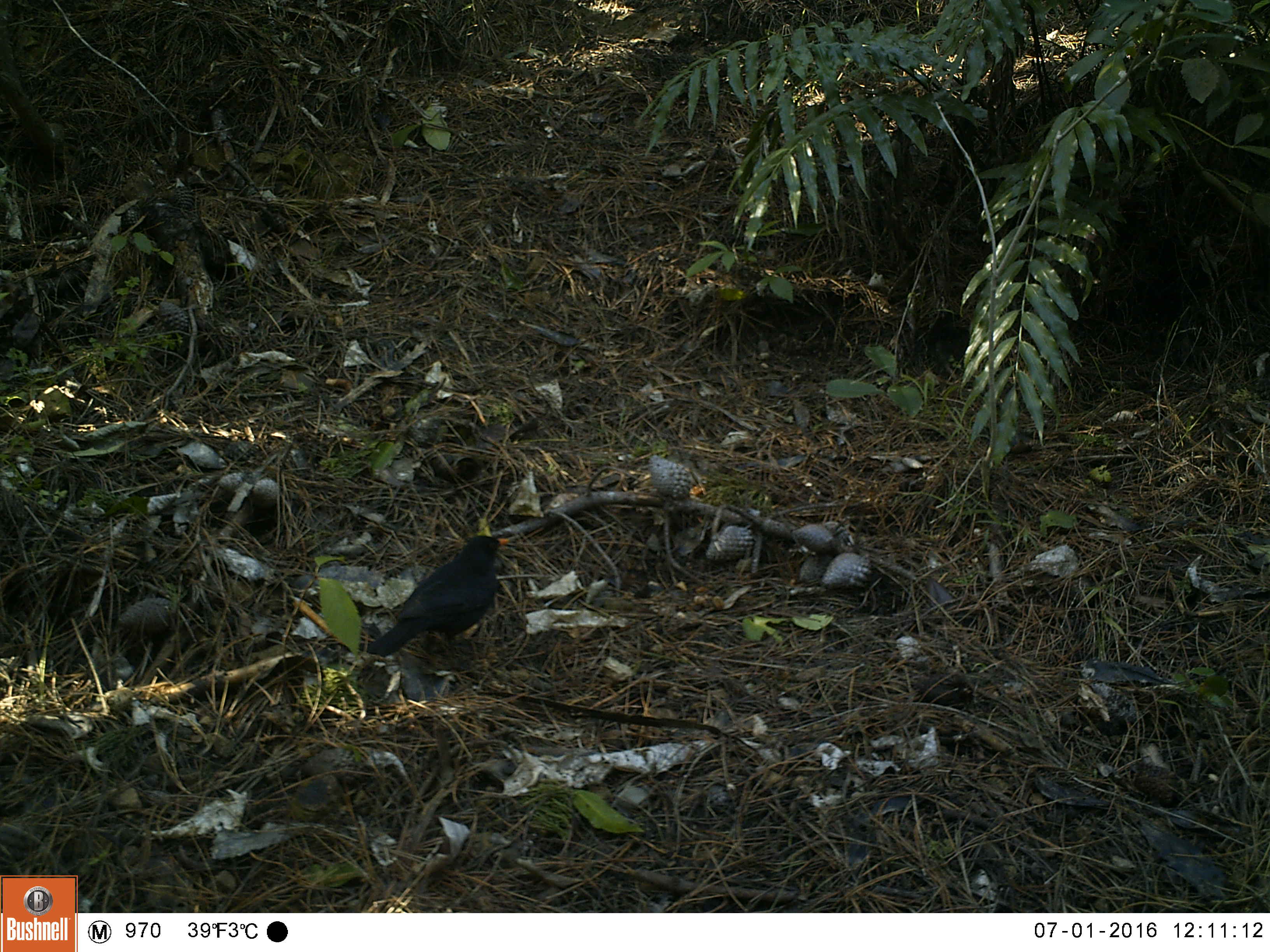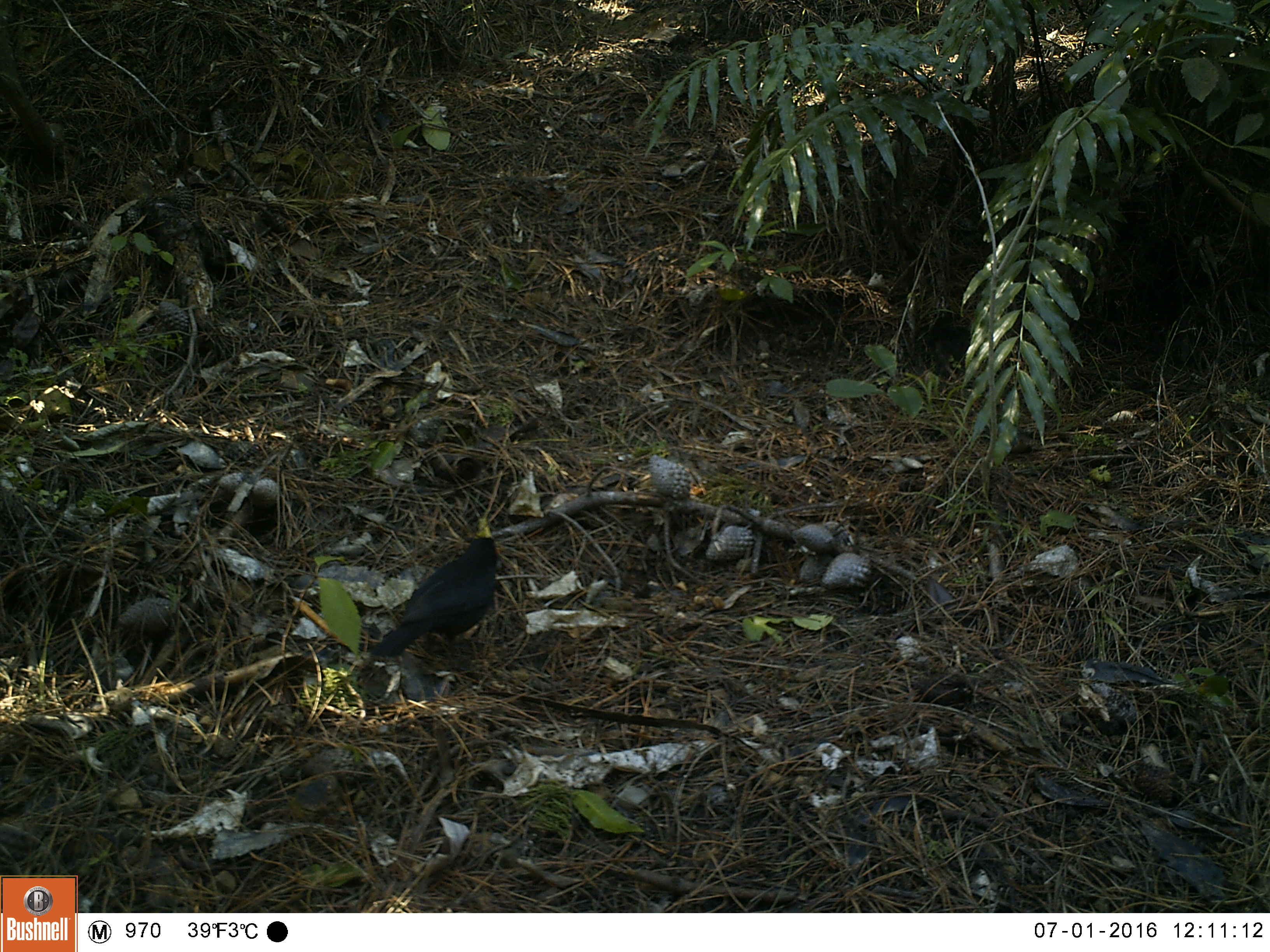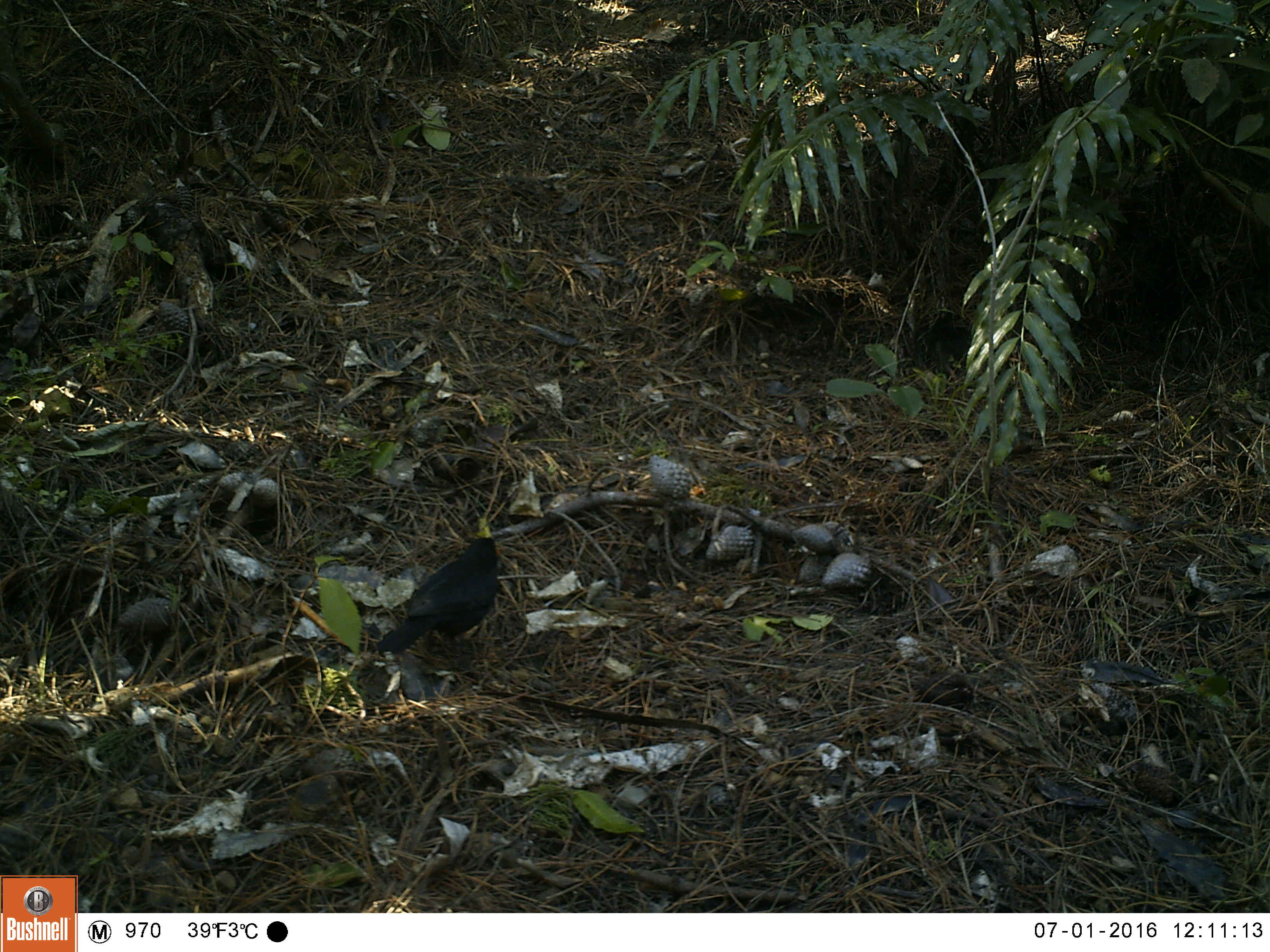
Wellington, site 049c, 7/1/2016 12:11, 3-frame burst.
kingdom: Animalia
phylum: Chordata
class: Aves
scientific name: Aves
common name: bird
Bird (Aves).